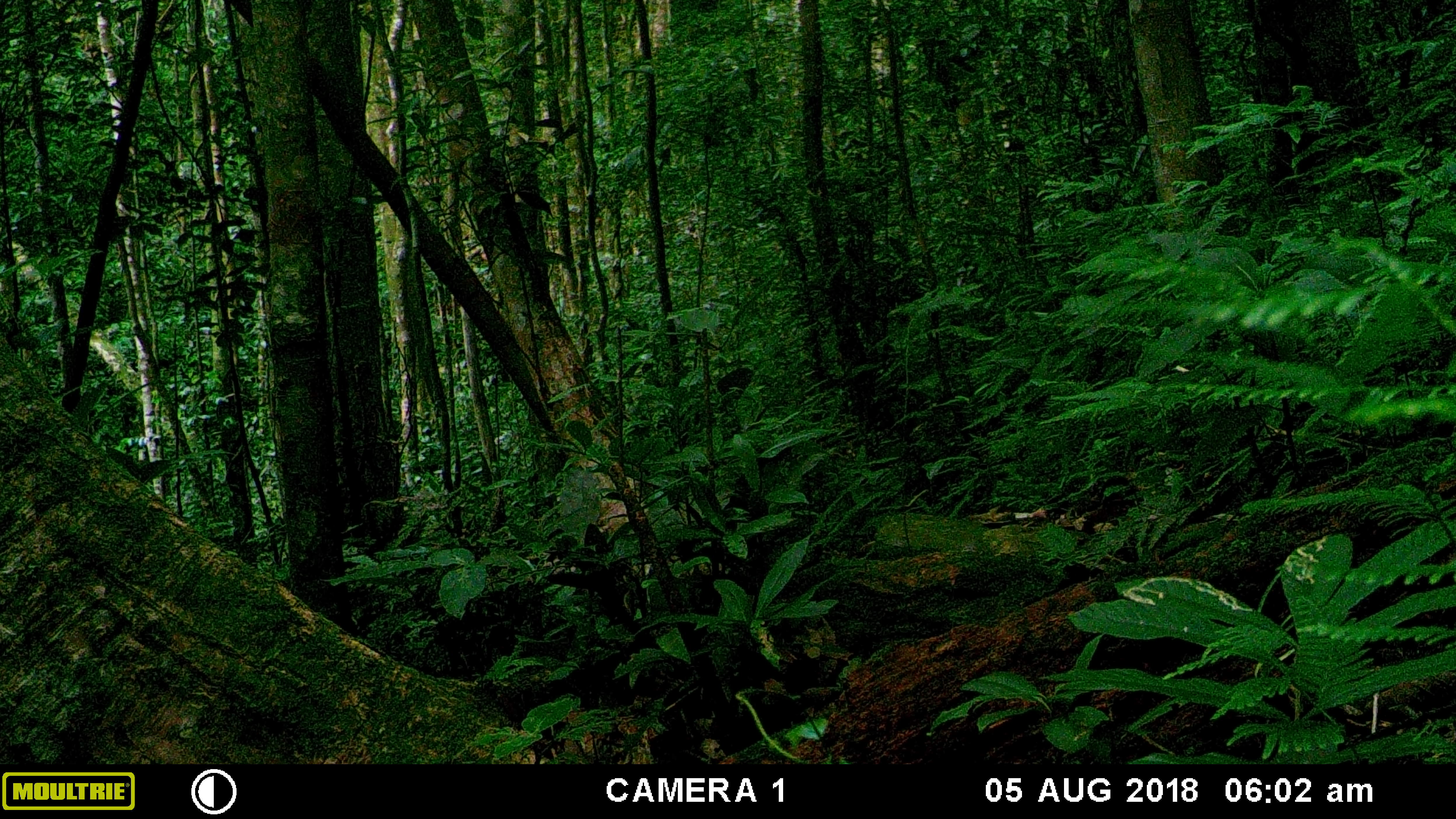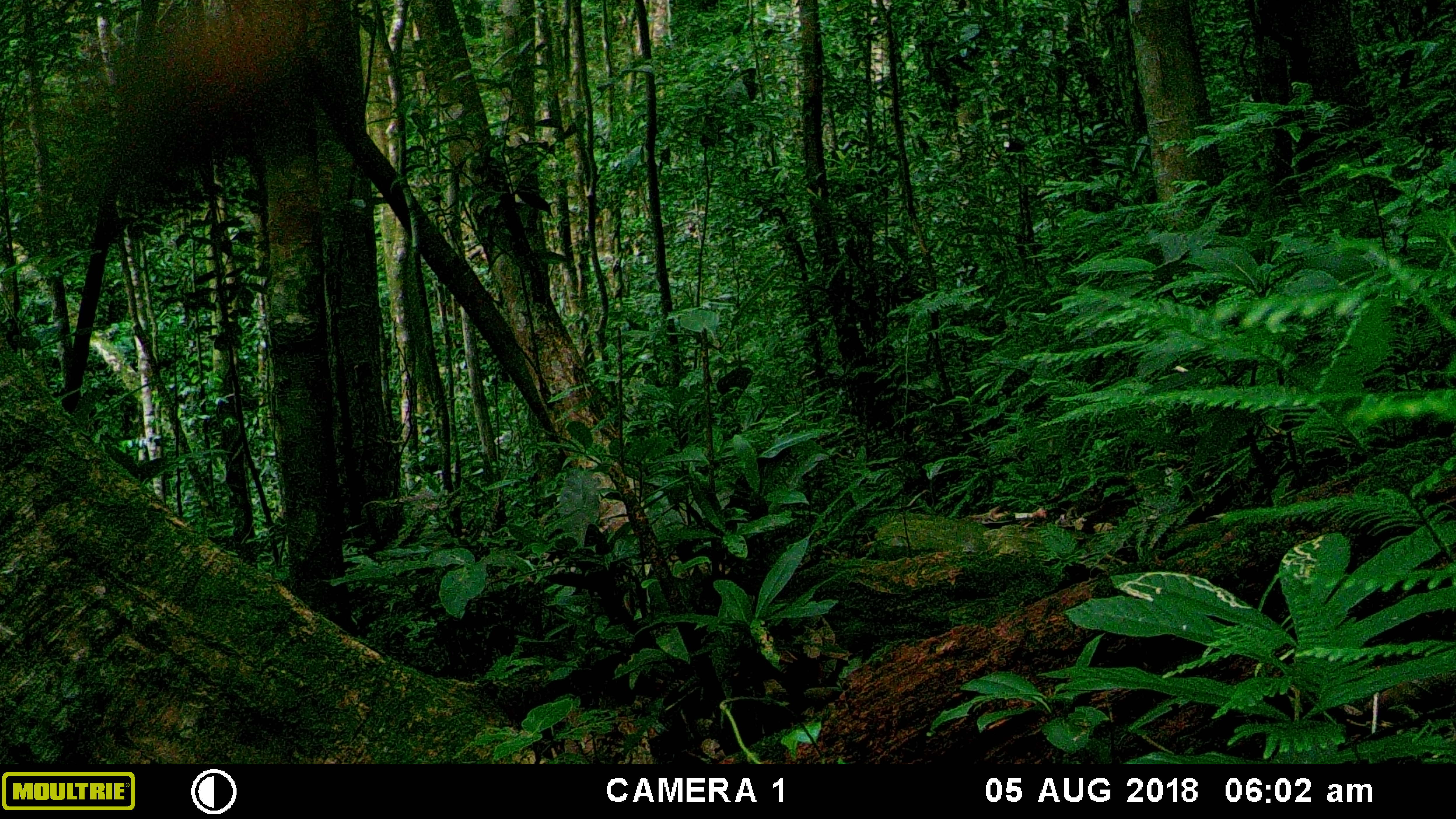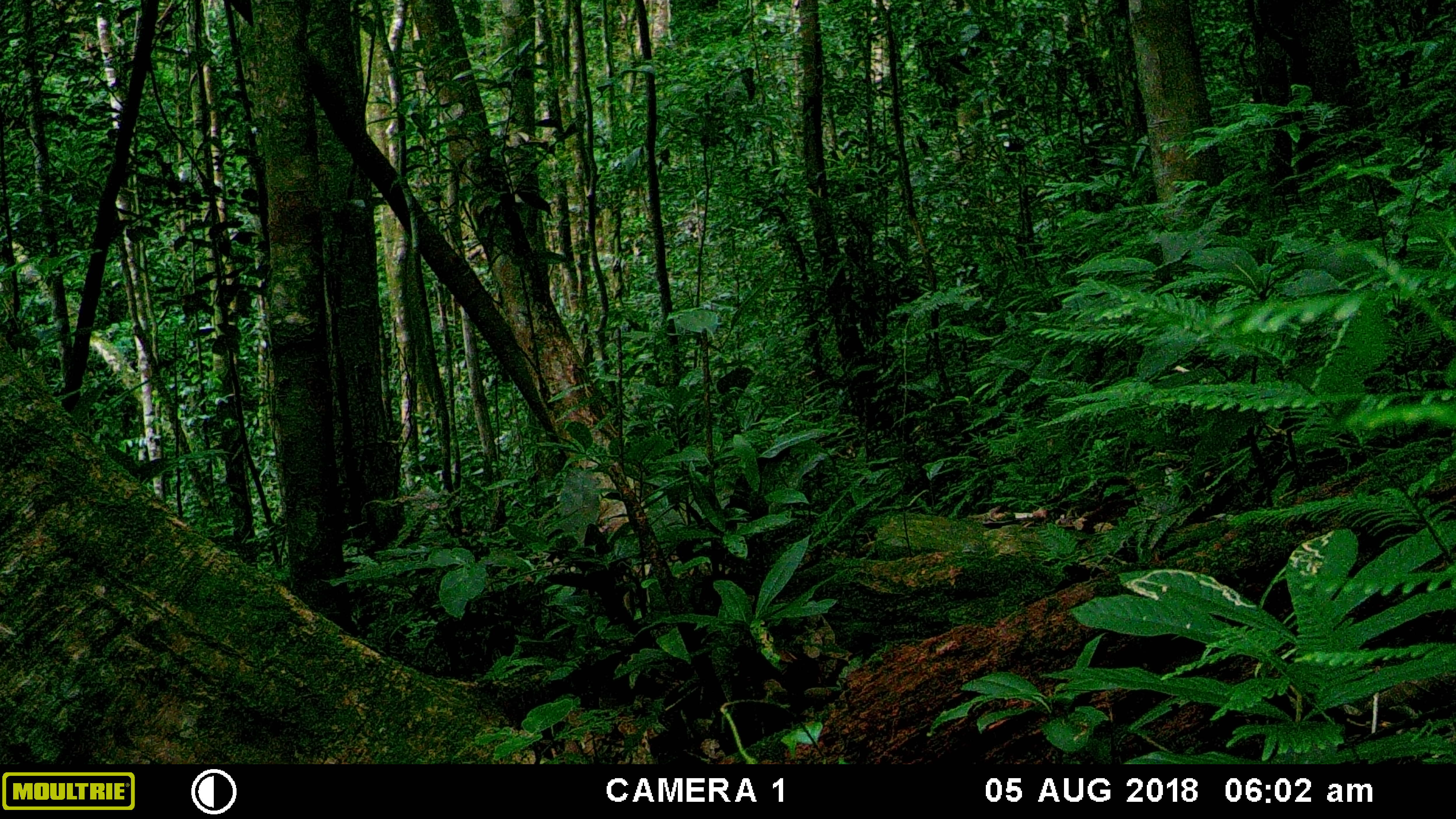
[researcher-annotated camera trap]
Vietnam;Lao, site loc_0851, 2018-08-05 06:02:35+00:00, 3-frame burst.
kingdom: Animalia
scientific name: Animalia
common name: animal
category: unidentified animal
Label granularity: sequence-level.